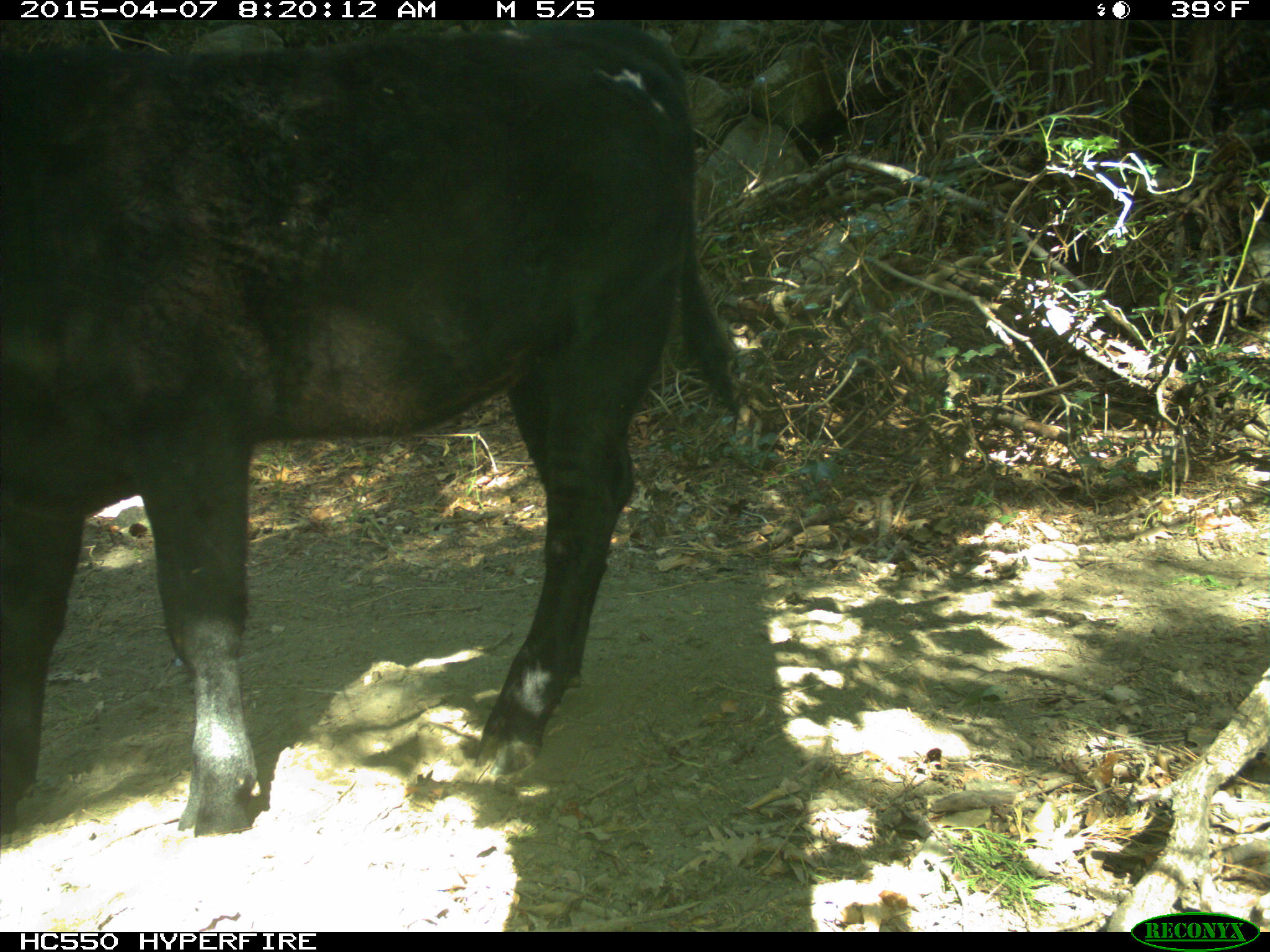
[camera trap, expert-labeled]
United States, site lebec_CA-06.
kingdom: Animalia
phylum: Chordata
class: Mammalia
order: Artiodactyla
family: Bovidae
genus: Bos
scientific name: Bos taurus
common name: domestic cow